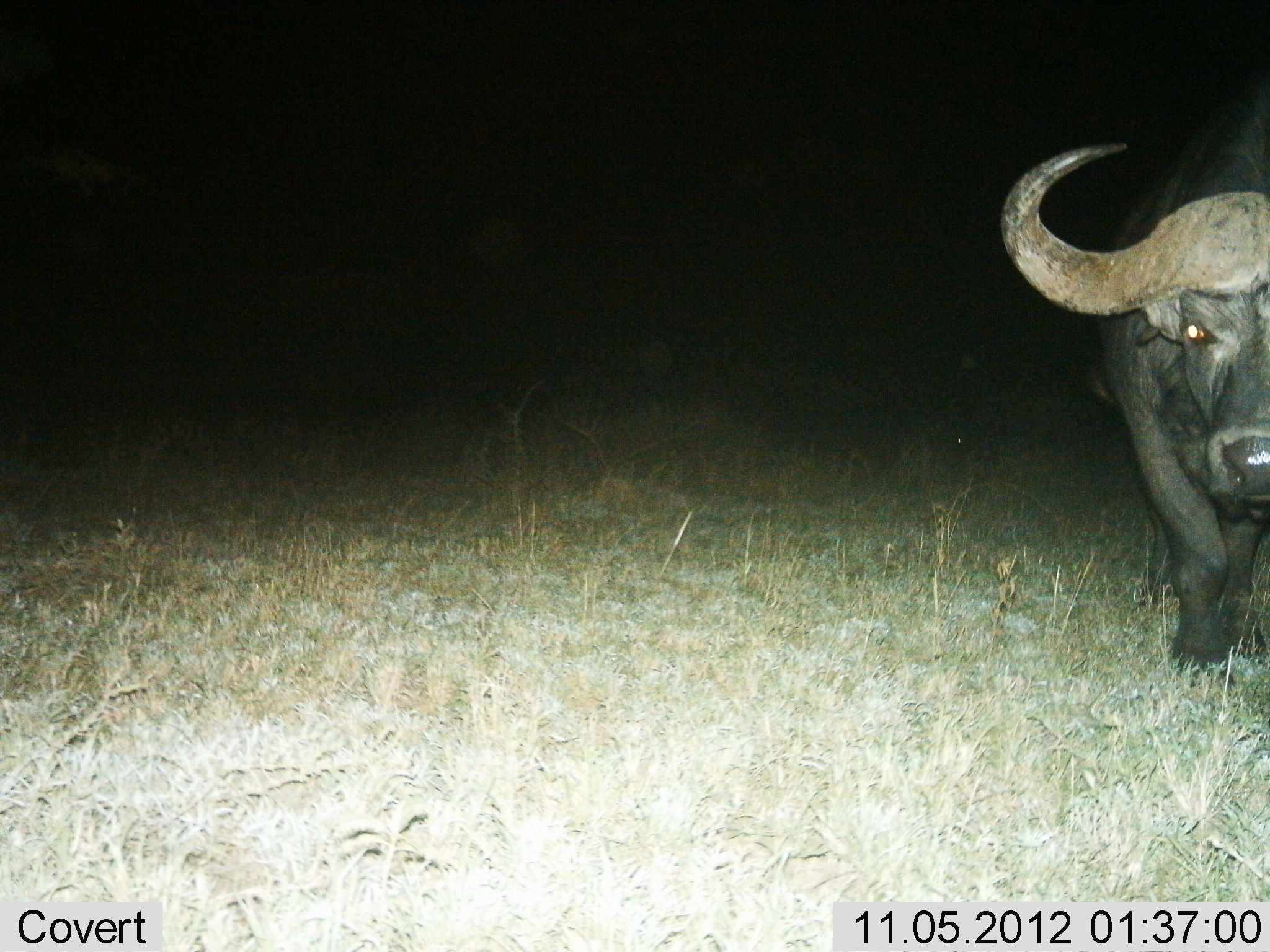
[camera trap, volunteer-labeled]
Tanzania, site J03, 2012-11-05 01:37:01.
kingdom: Animalia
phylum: Chordata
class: Mammalia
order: Artiodactyla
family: Bovidae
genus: Syncerus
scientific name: Syncerus caffer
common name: cape buffalo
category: buffalo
Buffalo (cape buffalo) (Syncerus caffer), count 1. Behavior (volunteer vote fractions): standing 50%, resting 0%, moving 50%, interacting 0%. Young present (vote fraction): 0%. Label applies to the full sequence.